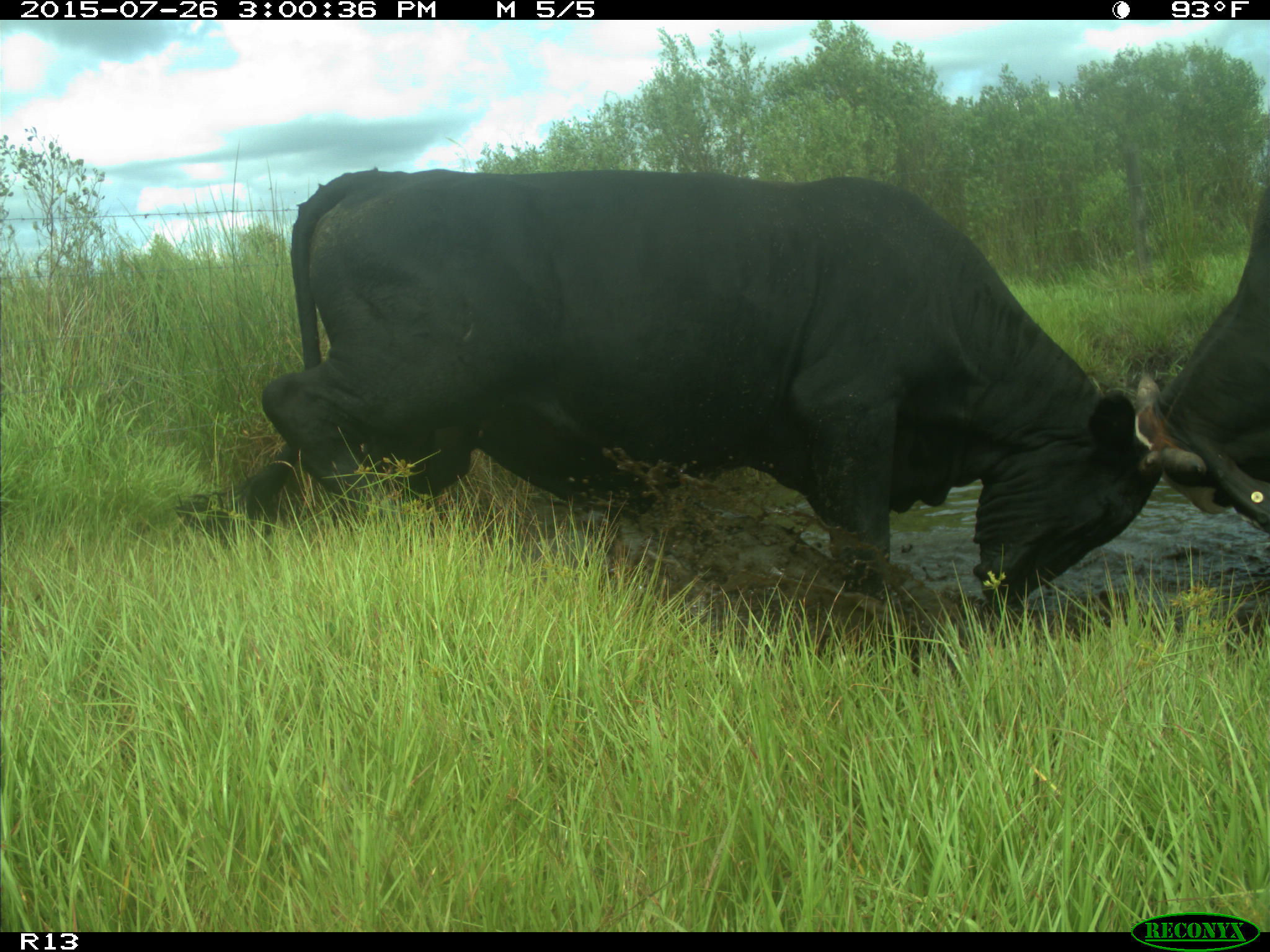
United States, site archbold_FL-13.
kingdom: Animalia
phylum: Chordata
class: Mammalia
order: Artiodactyla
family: Bovidae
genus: Bos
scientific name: Bos taurus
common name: domestic cow